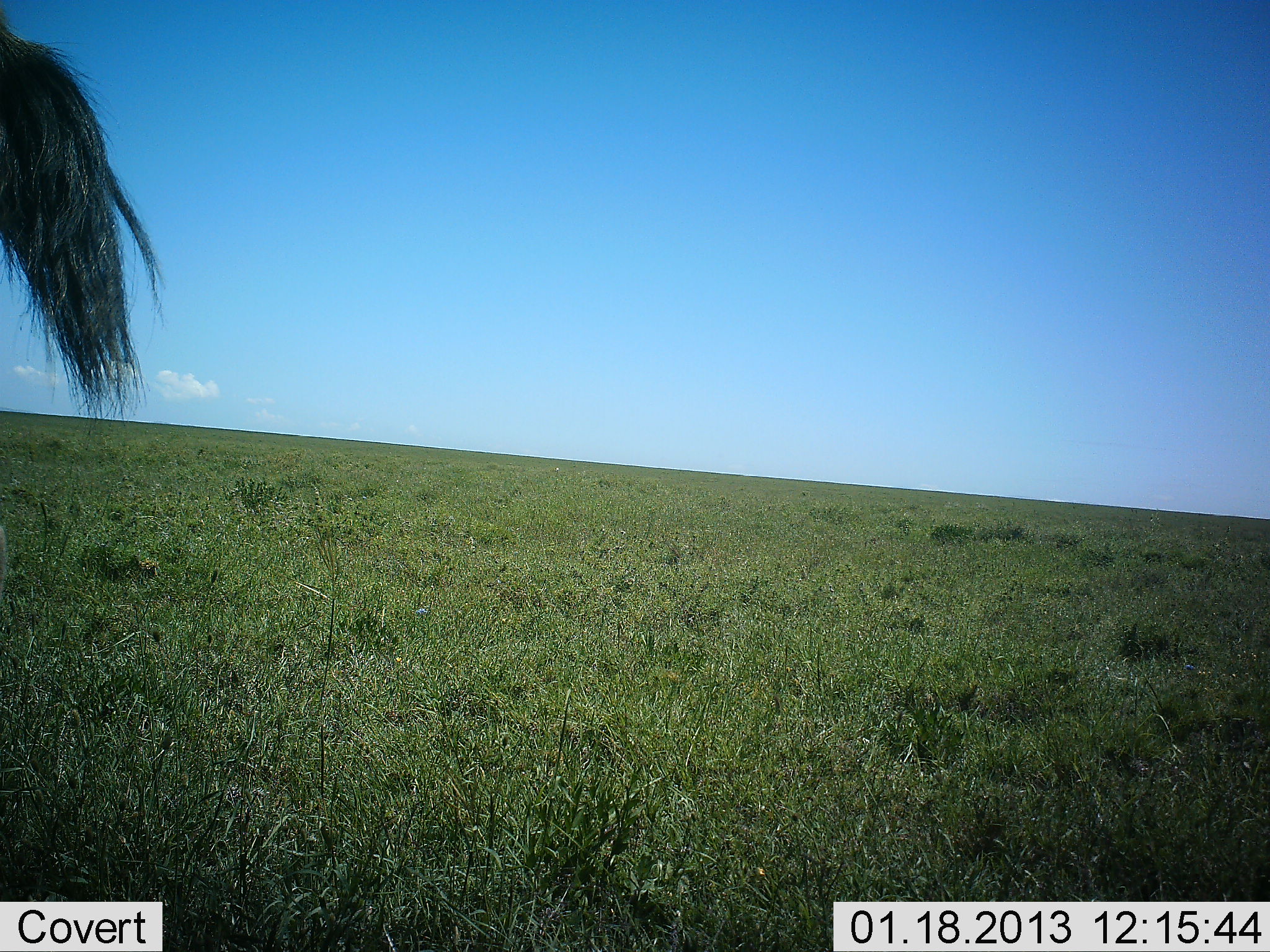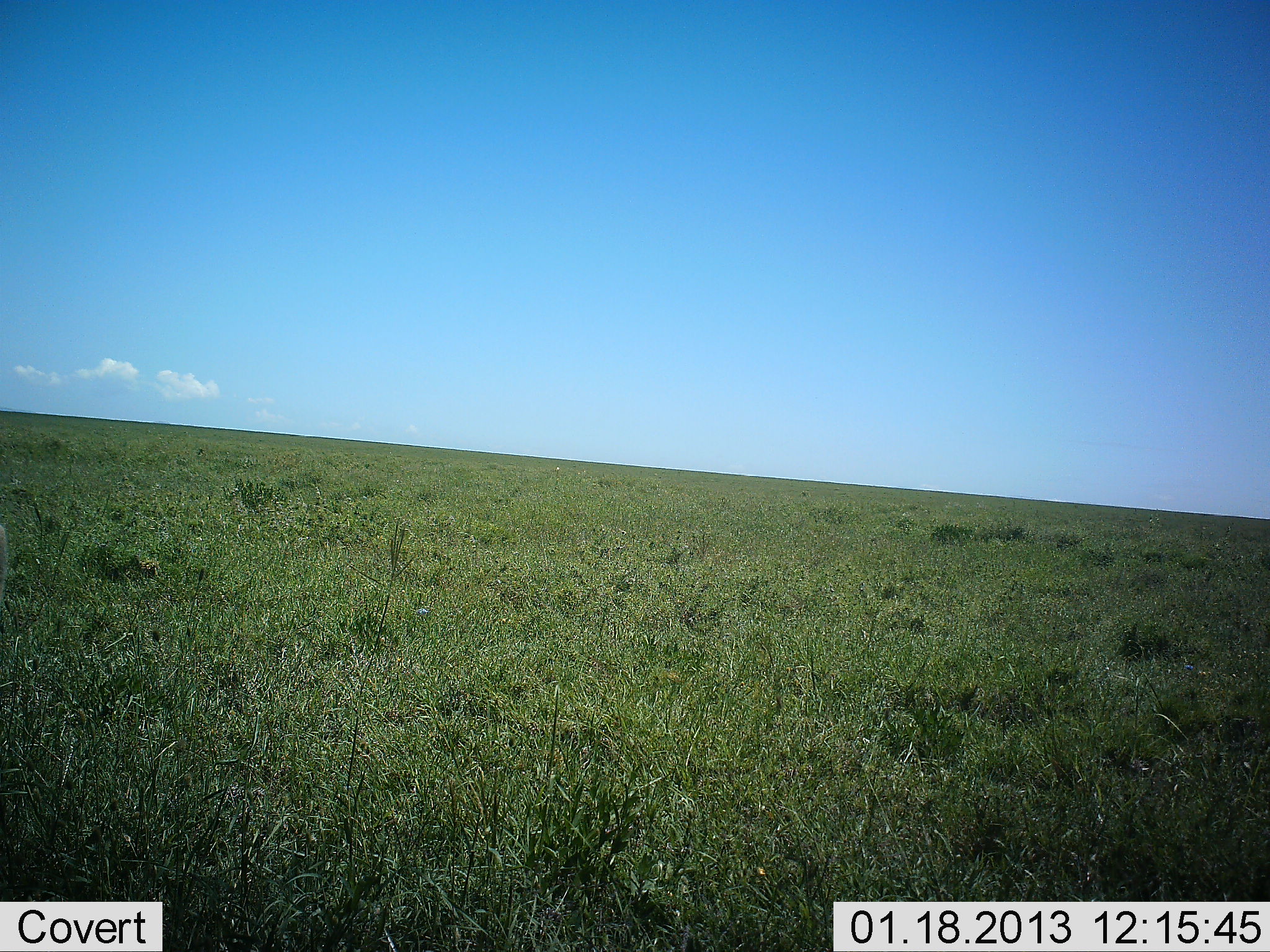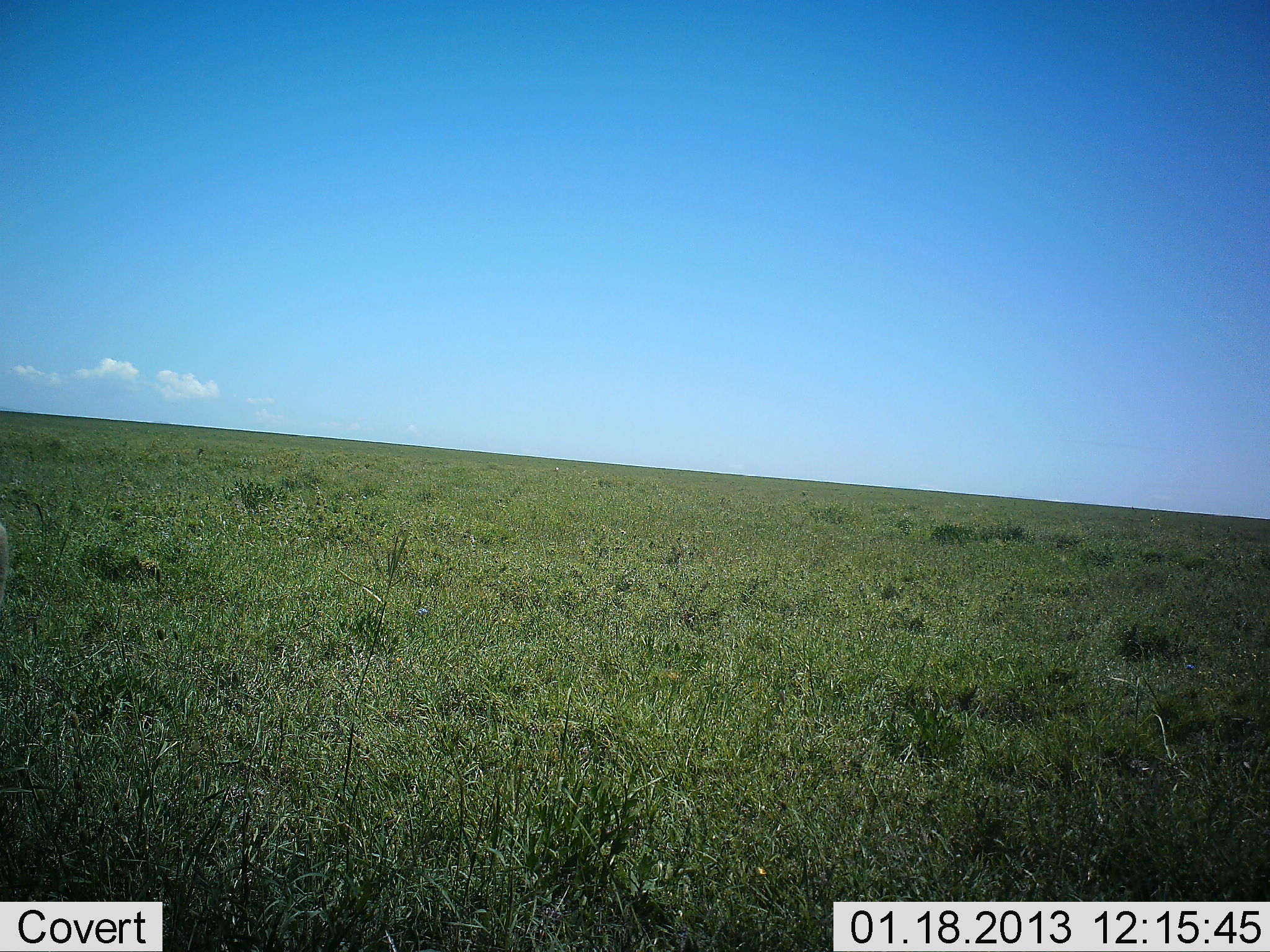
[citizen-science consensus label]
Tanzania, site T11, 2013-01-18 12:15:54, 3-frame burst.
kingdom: Animalia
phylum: Chordata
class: Mammalia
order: Artiodactyla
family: Bovidae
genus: Connochaetes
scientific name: Connochaetes taurinus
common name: blue wildebeest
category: wildebeest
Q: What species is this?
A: Wildebeest (blue wildebeest) (Connochaetes taurinus).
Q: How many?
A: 1.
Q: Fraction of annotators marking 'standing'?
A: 50%.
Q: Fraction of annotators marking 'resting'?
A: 0%.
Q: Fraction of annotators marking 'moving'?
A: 50%.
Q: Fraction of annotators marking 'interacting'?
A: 0%.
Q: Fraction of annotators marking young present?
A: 0%.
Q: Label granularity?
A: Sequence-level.